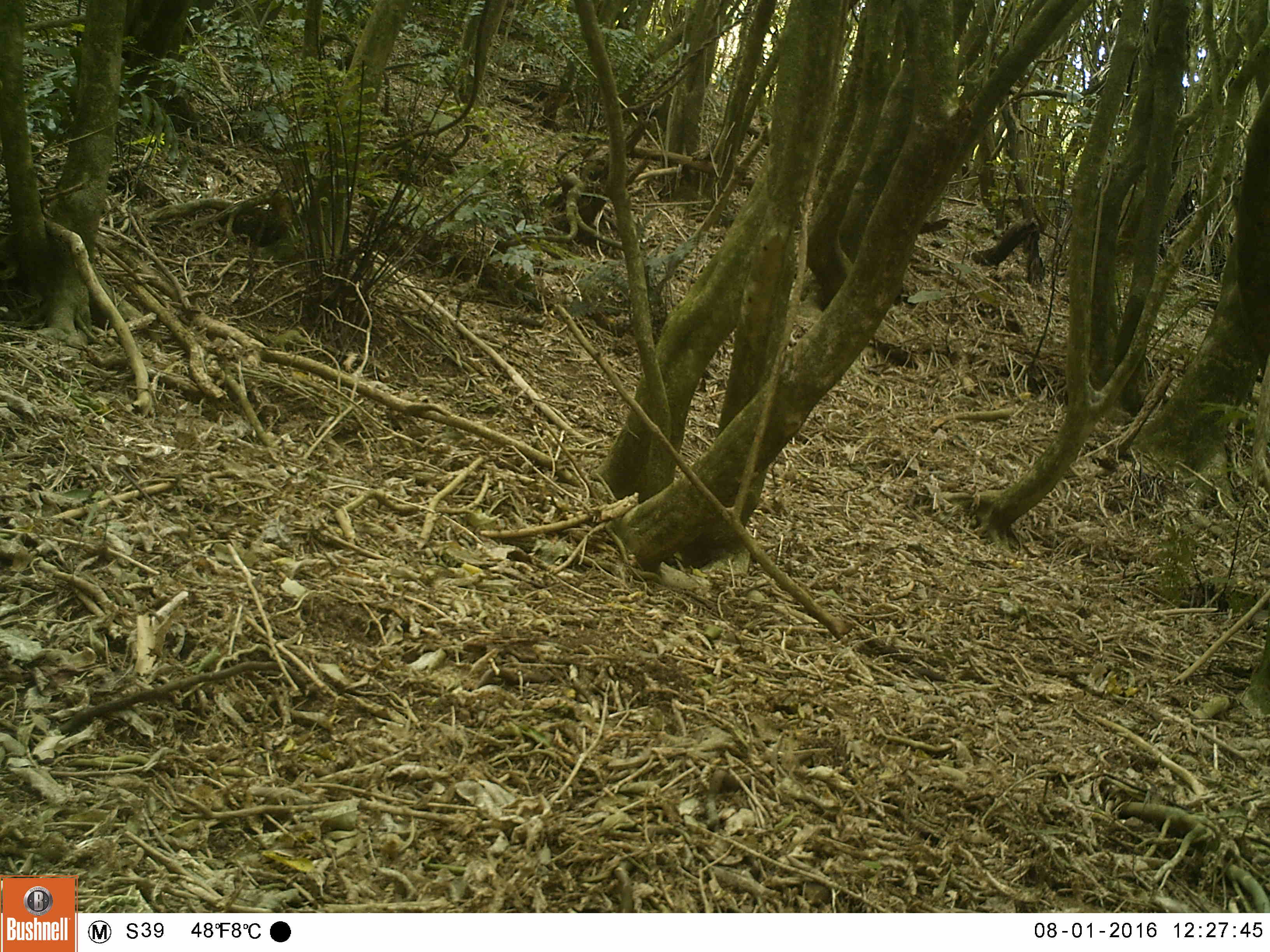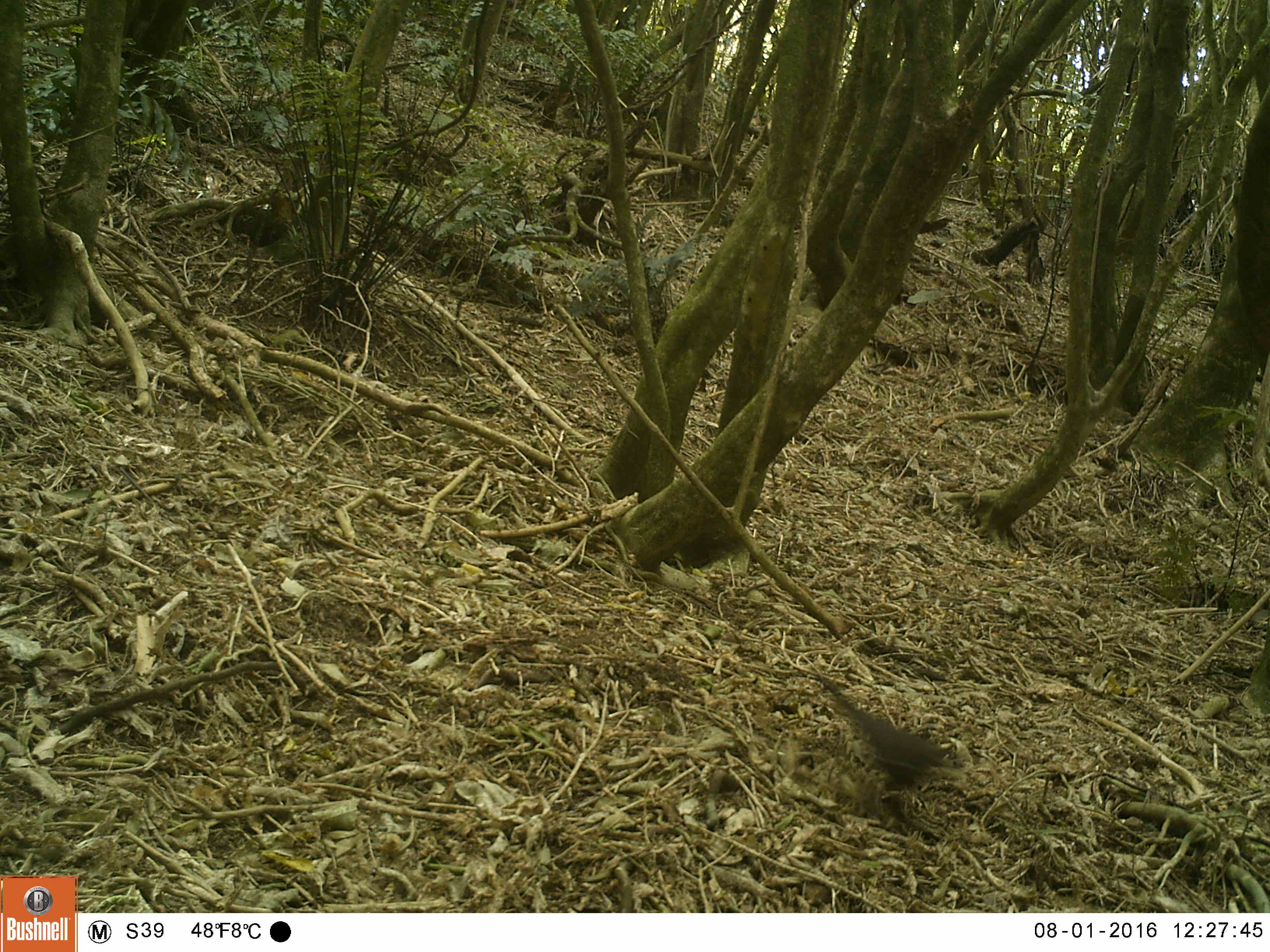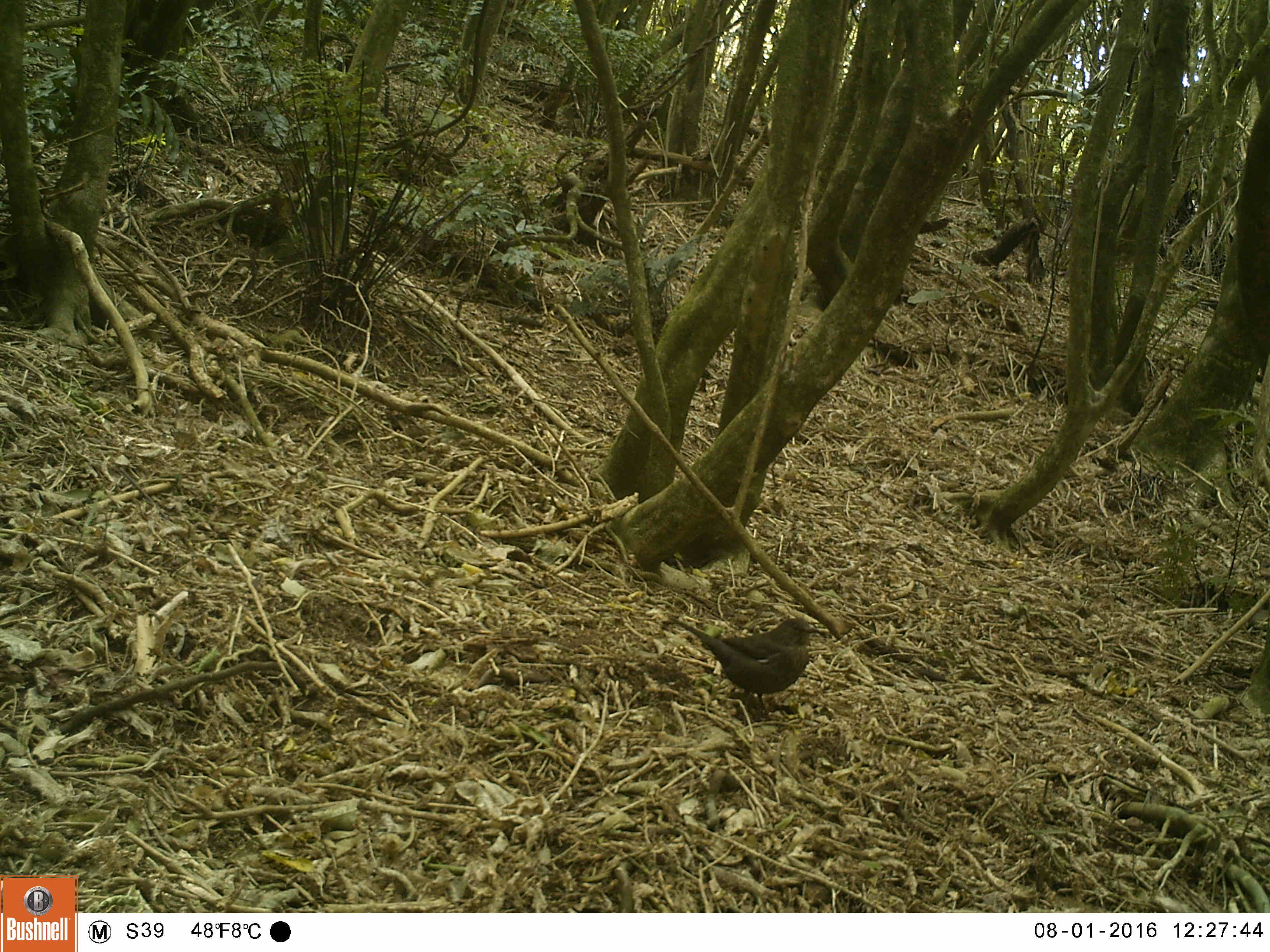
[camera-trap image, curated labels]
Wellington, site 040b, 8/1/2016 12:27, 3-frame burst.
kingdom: Animalia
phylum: Chordata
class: Aves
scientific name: Aves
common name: bird